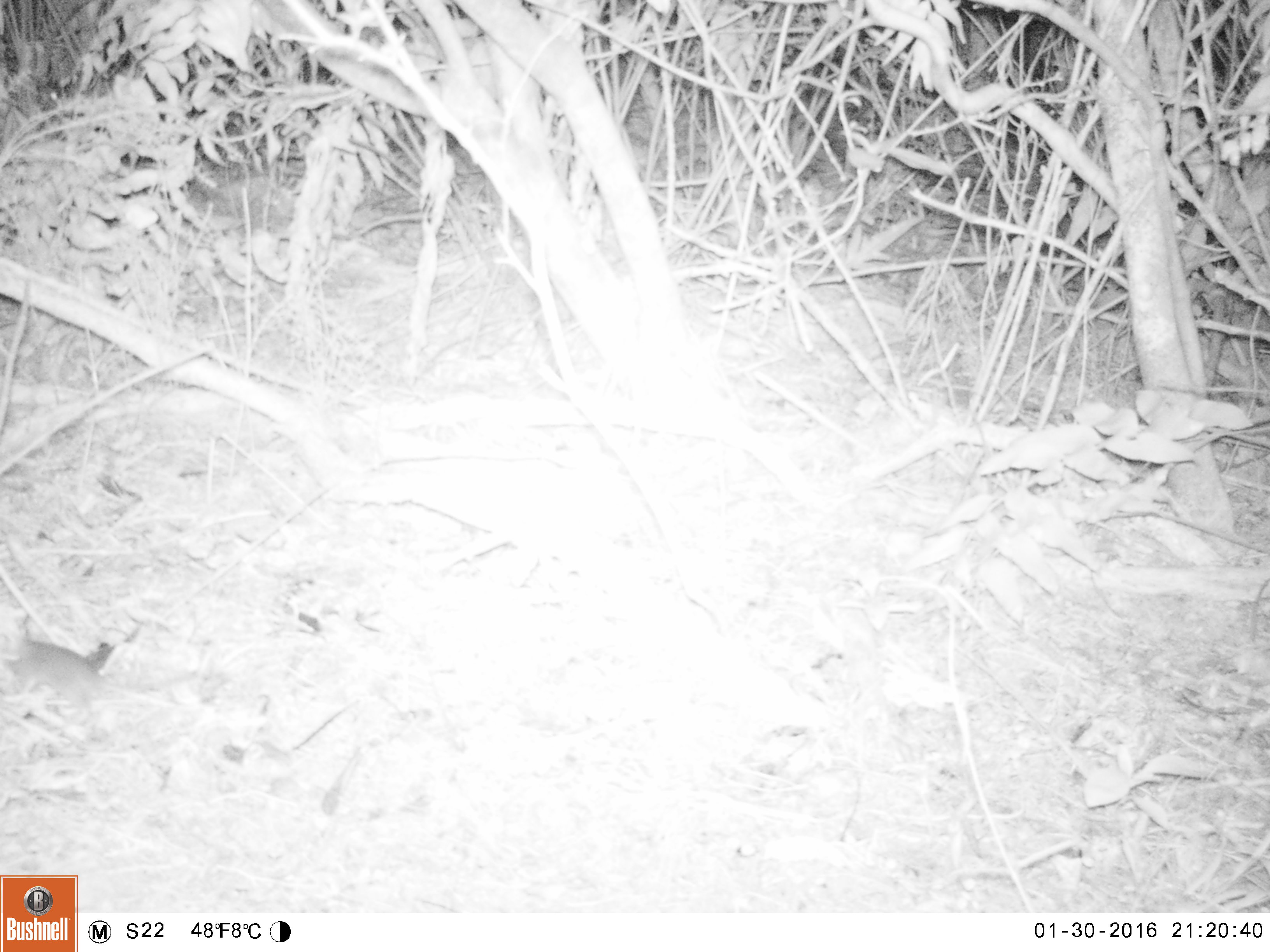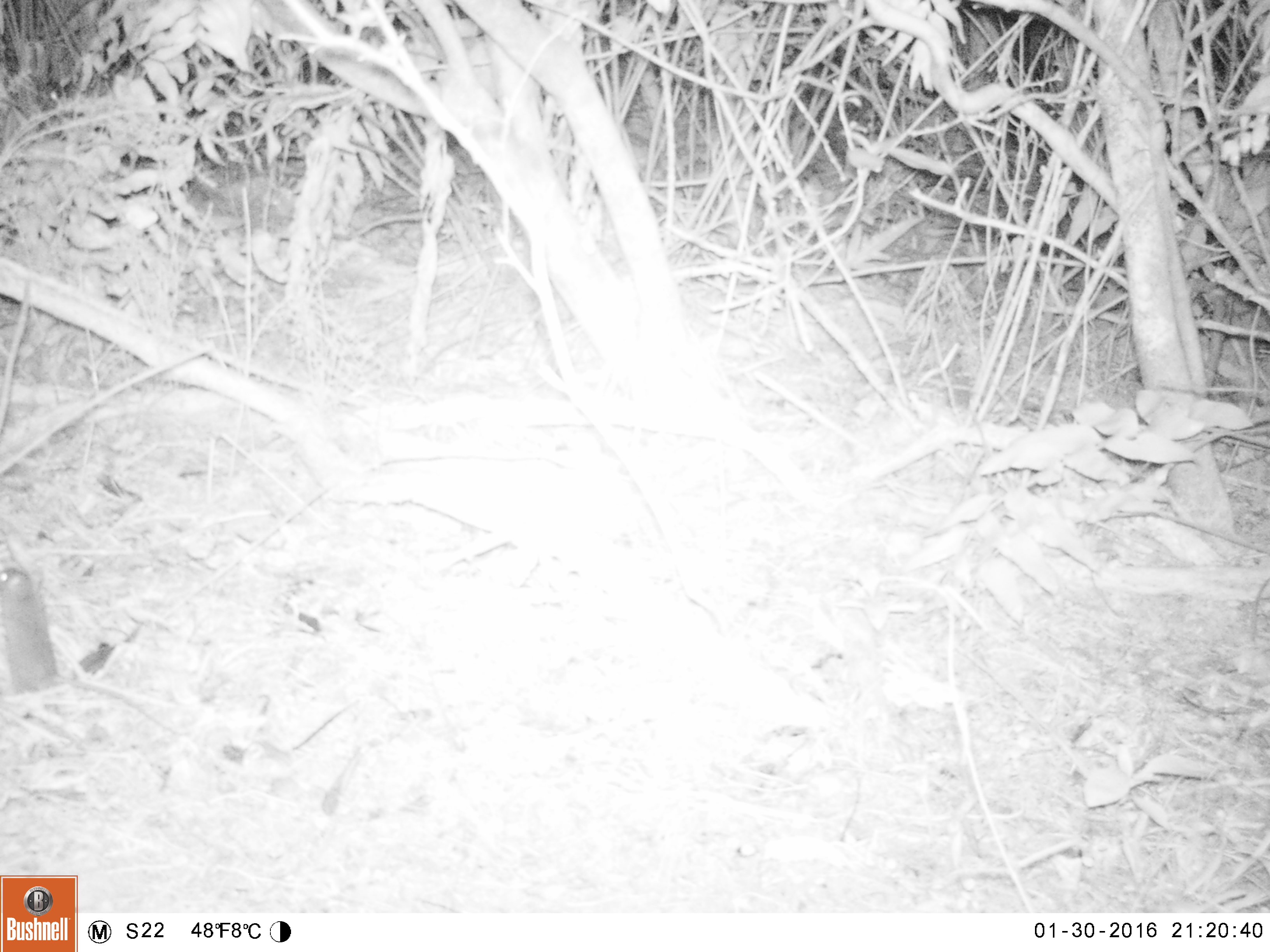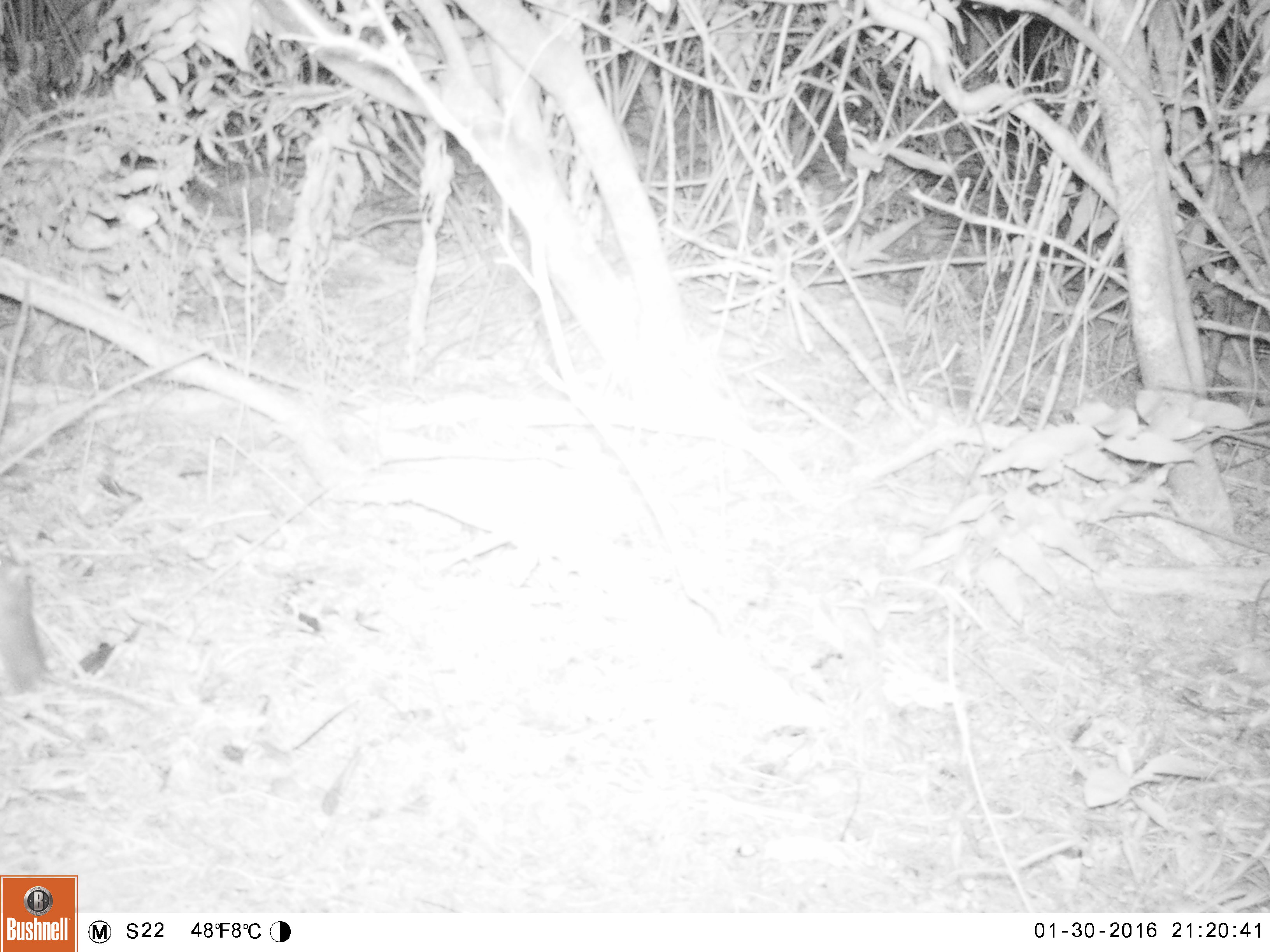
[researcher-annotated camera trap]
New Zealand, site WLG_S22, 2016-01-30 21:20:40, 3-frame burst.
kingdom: Animalia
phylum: Chordata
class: Mammalia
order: Rodentia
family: Muridae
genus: Rattus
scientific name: Rattus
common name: rat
Rat (Rattus).